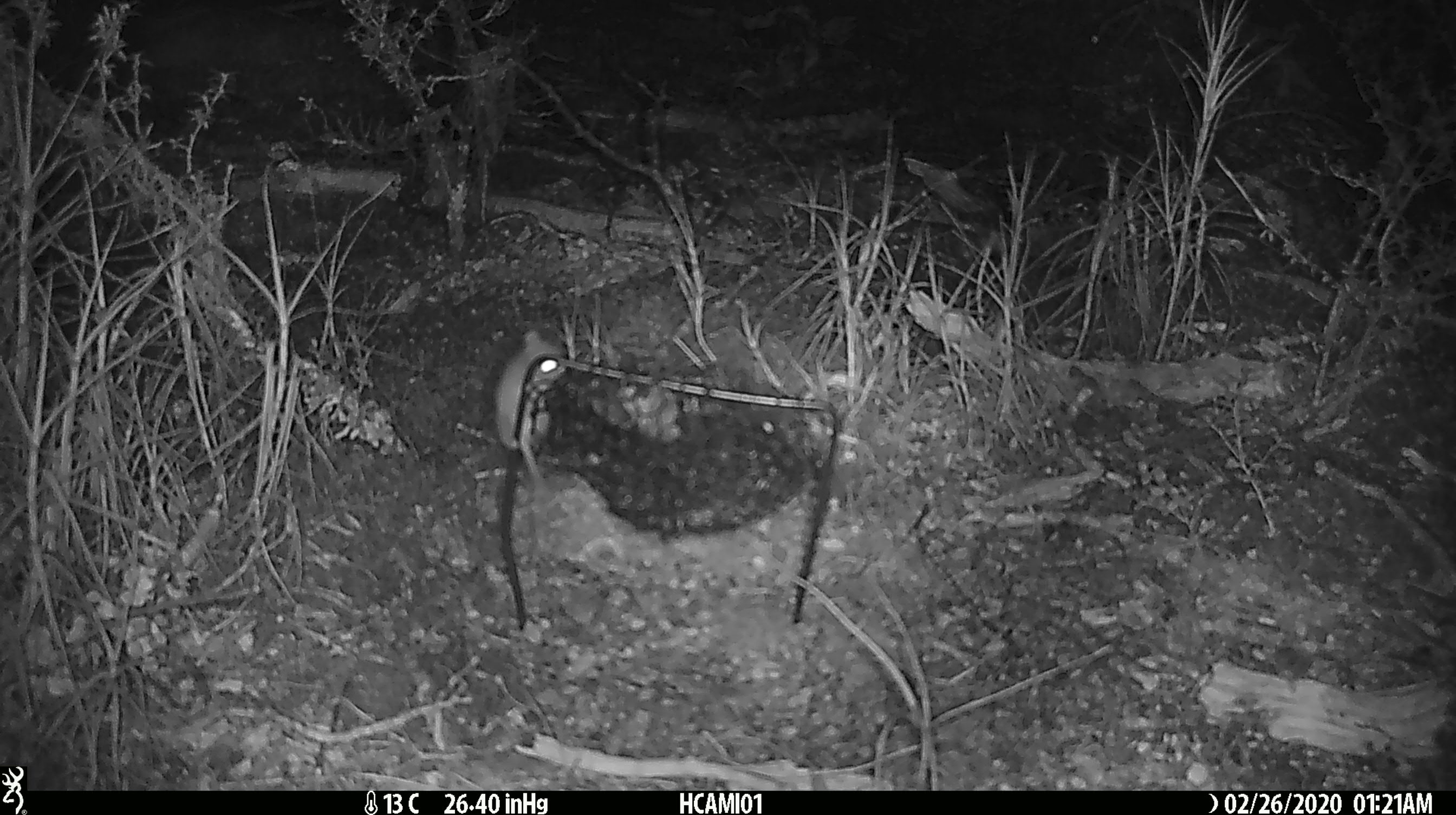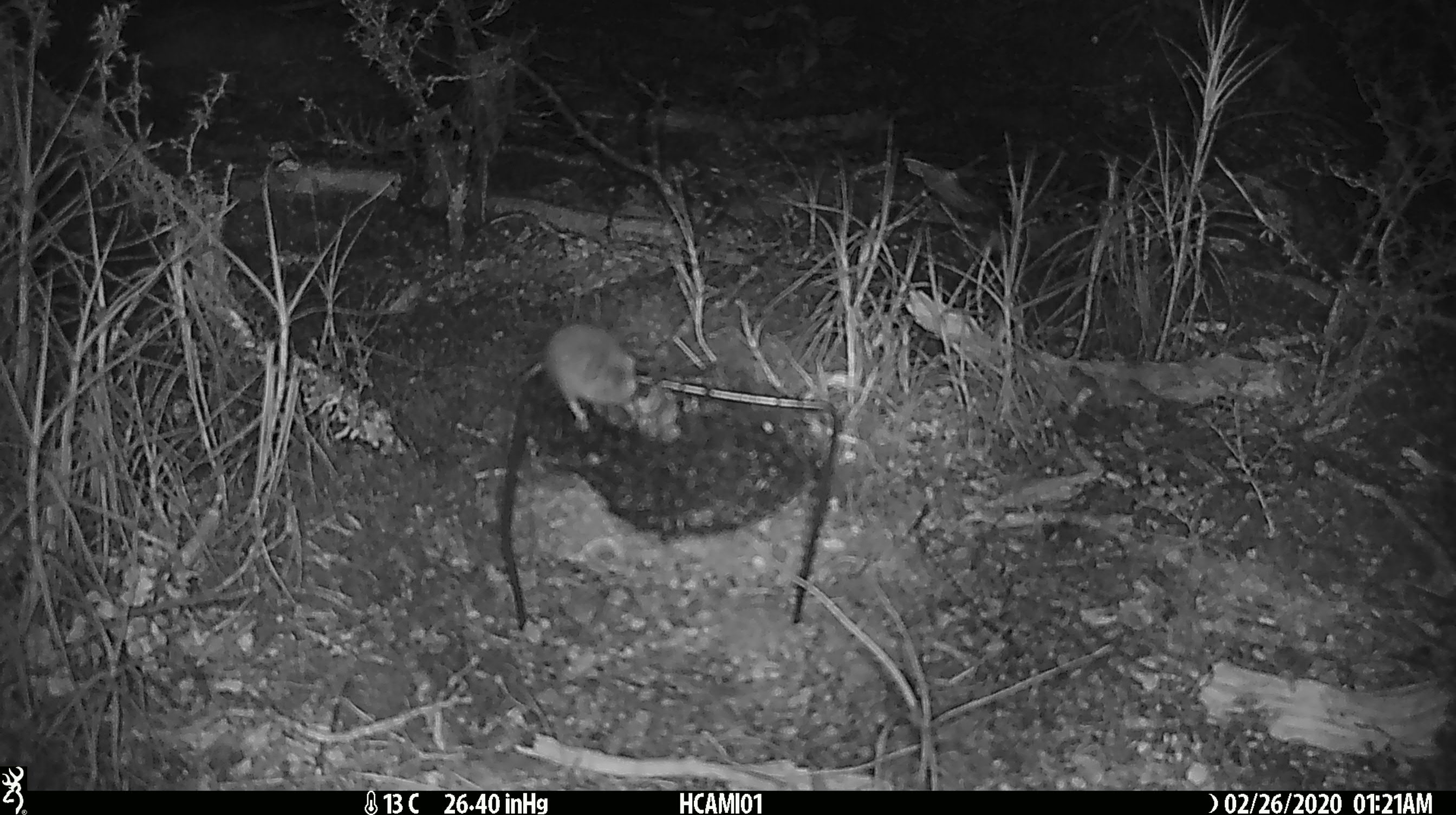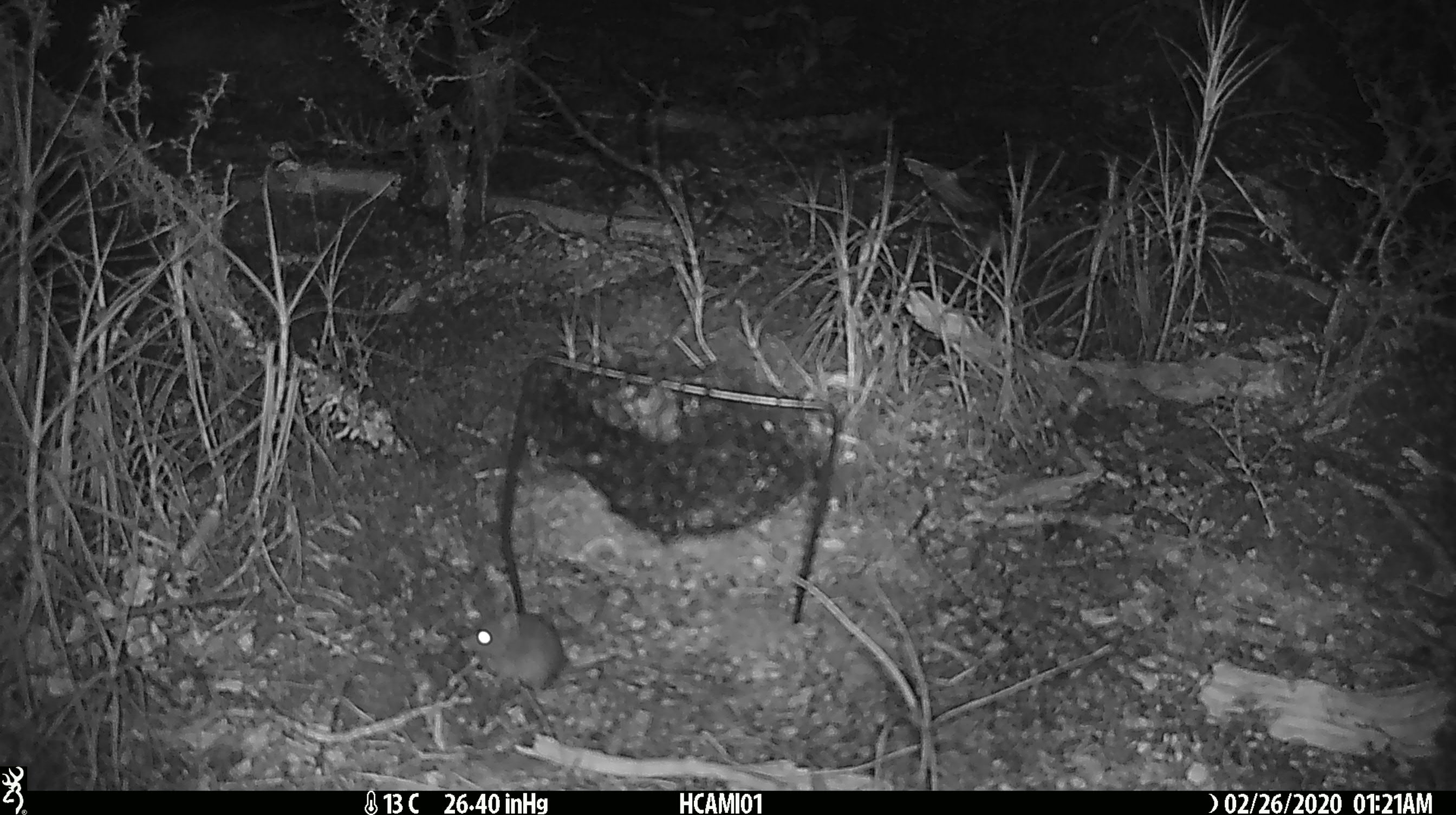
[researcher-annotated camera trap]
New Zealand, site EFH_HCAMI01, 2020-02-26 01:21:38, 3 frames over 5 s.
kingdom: Animalia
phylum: Chordata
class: Mammalia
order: Rodentia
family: Muridae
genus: Mus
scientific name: Mus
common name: mouse